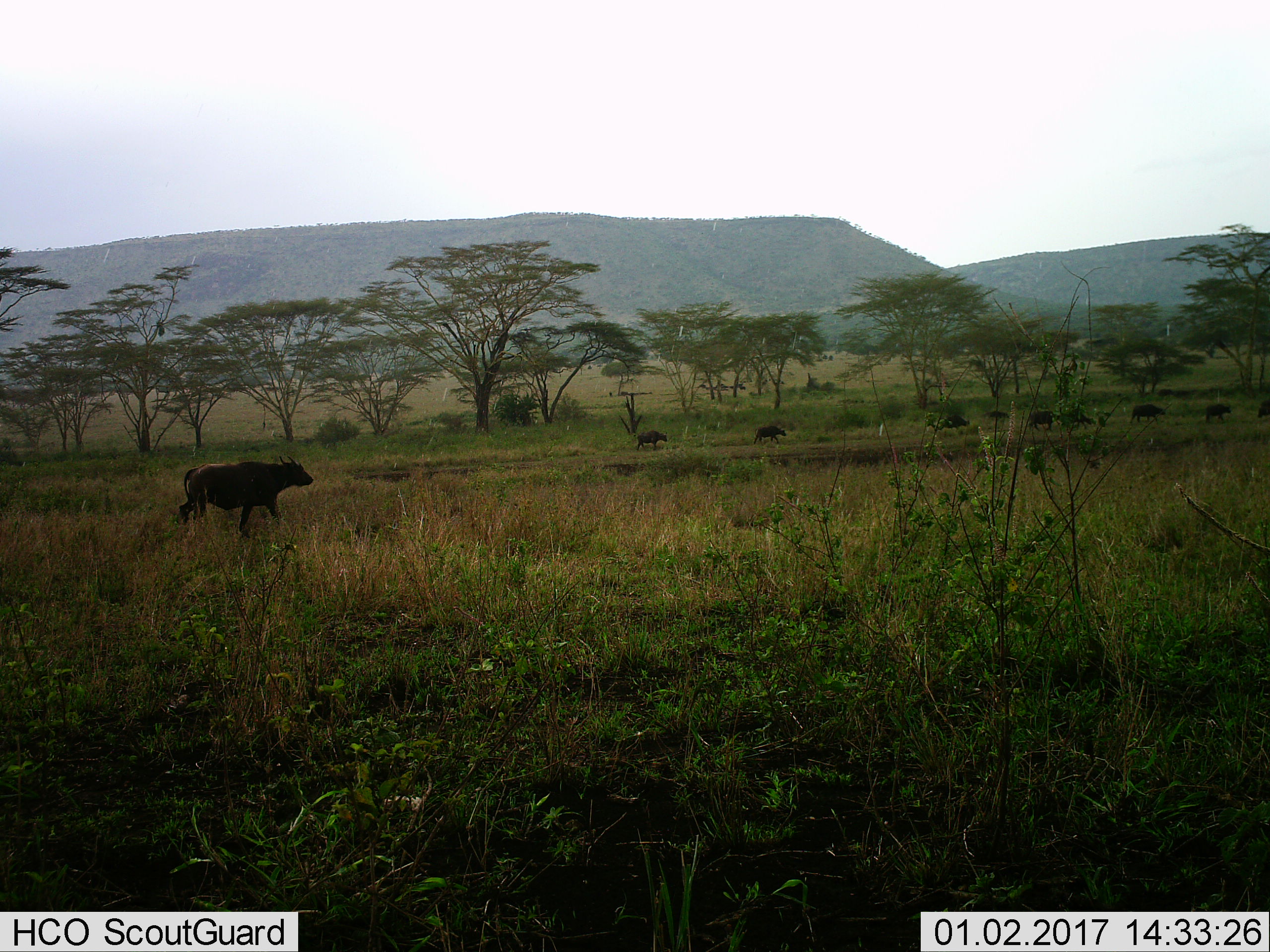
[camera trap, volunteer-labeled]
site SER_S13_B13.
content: unidentified animal